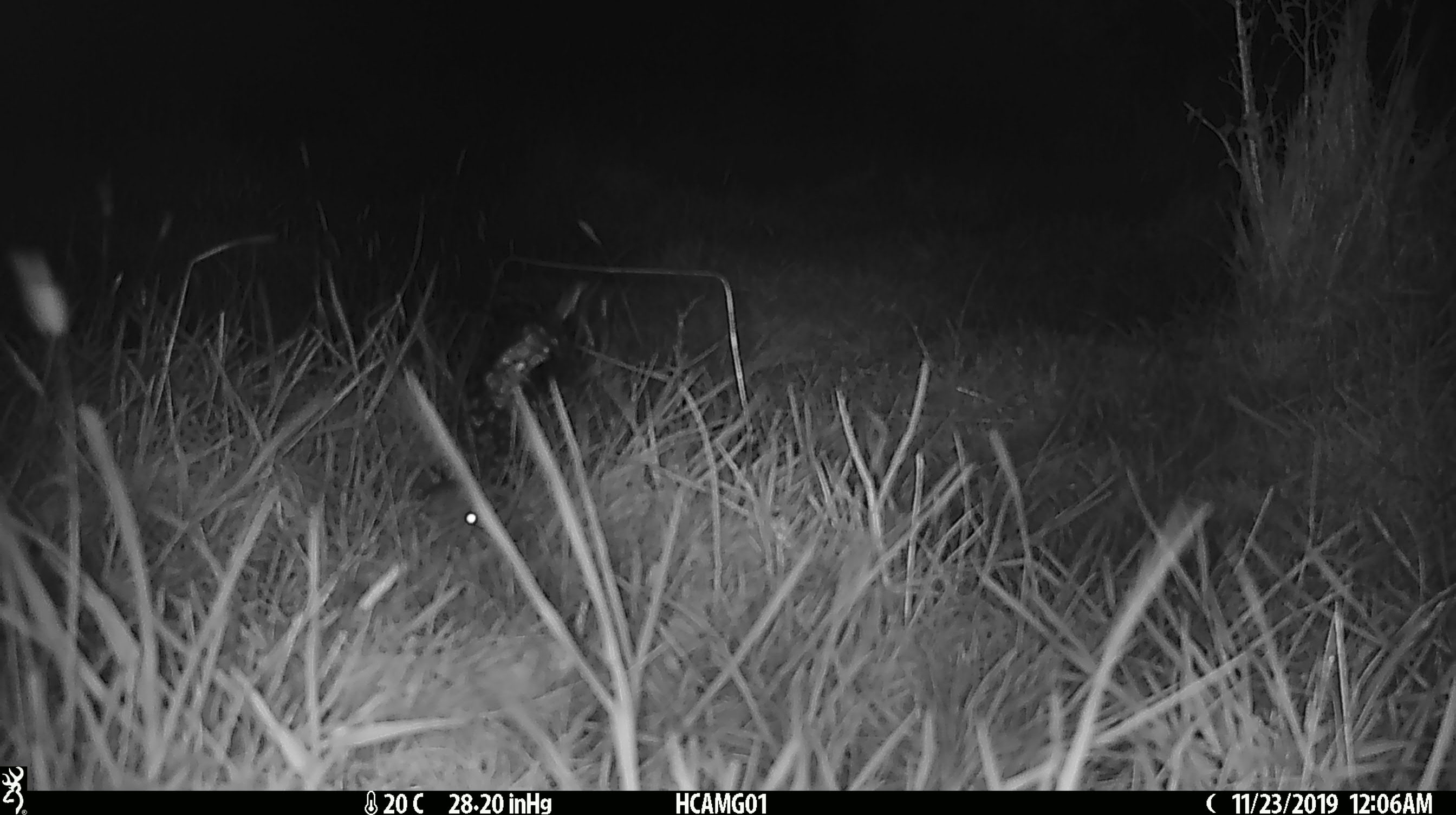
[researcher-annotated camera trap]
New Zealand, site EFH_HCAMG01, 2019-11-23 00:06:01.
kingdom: Animalia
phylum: Chordata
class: Mammalia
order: Rodentia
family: Muridae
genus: Mus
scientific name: Mus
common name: mouse